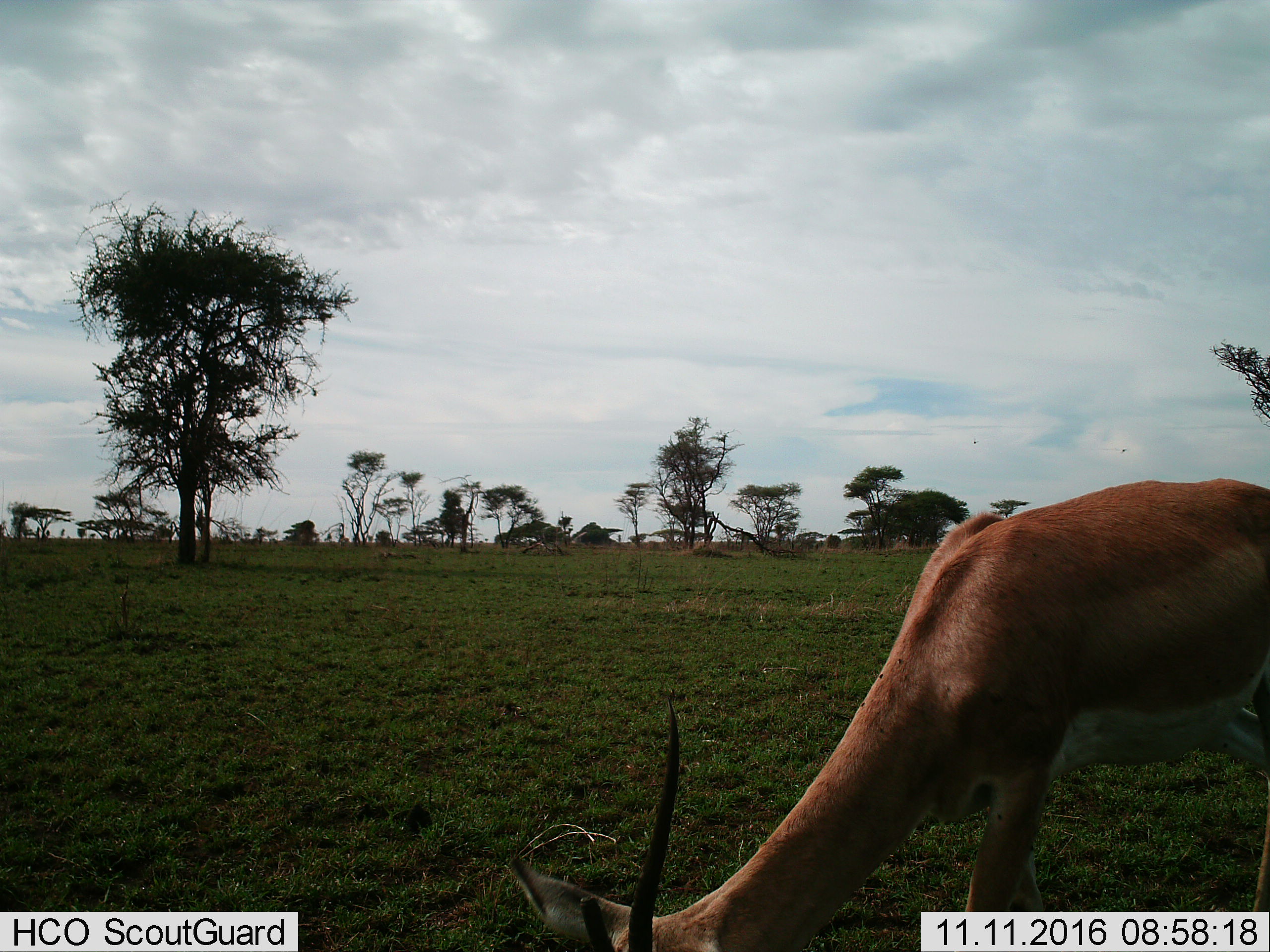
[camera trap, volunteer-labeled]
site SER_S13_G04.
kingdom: Animalia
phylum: Chordata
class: Mammalia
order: Artiodactyla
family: Bovidae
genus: Aepyceros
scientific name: Aepyceros melampus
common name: impala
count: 1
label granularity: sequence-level